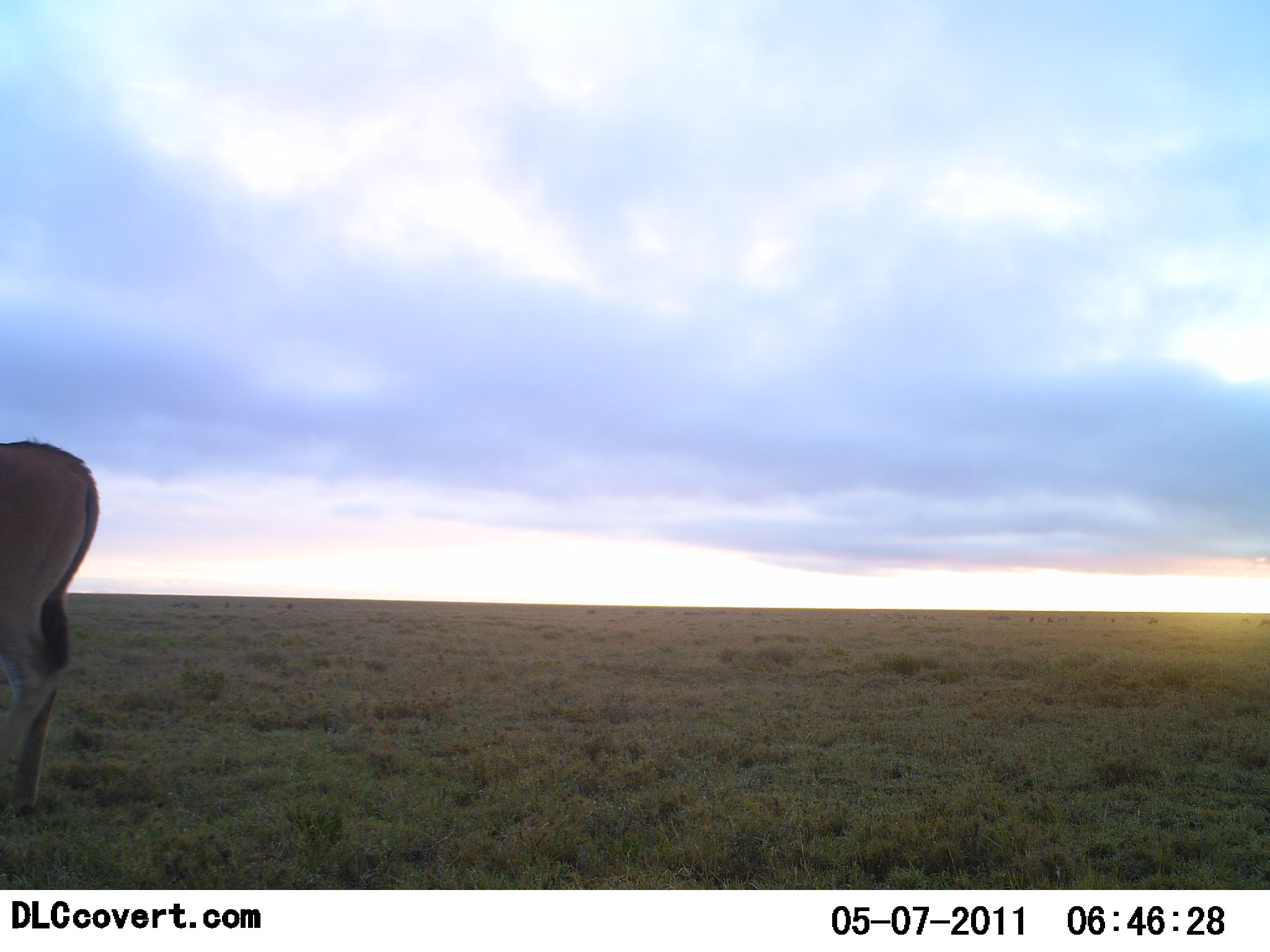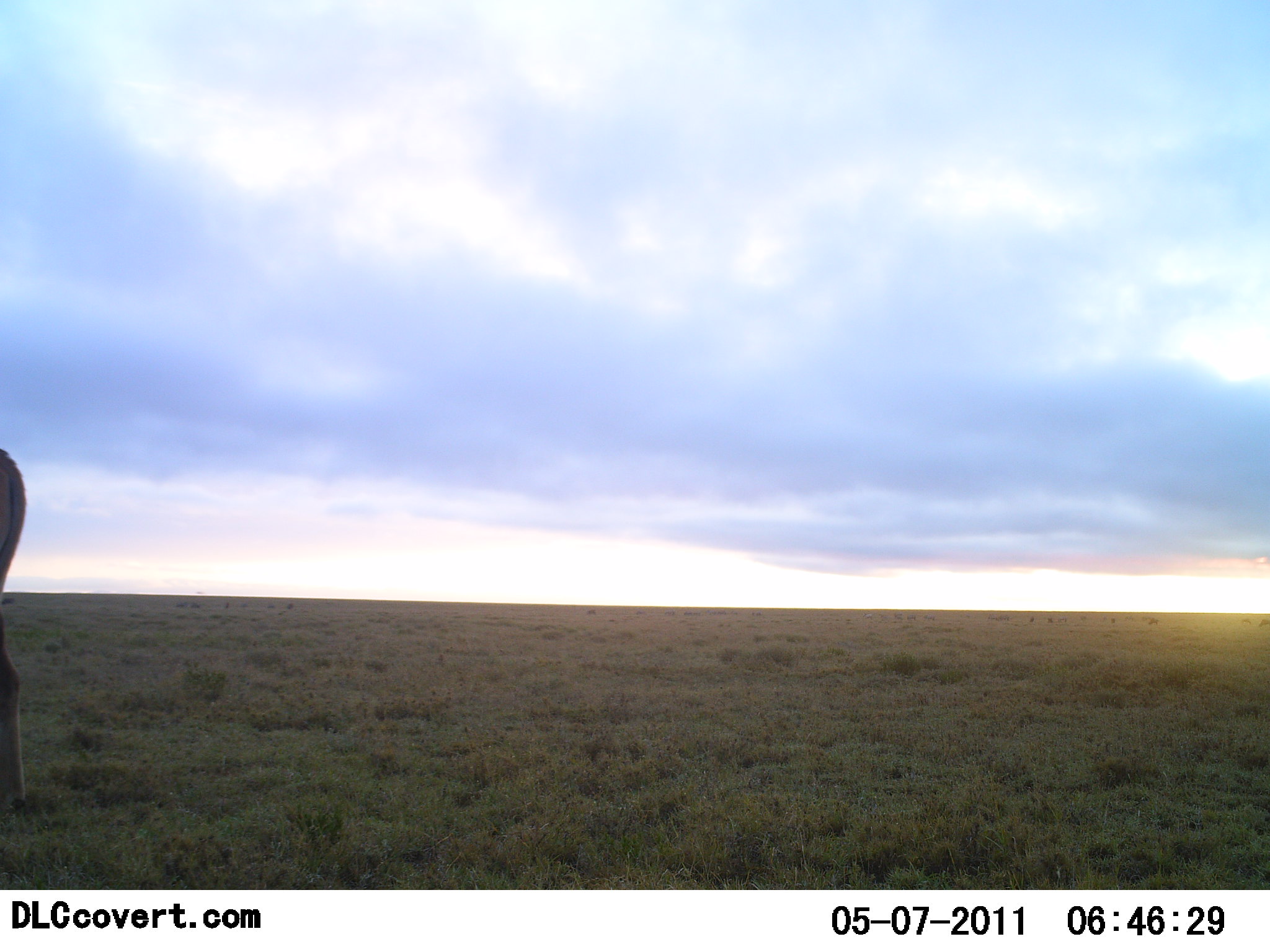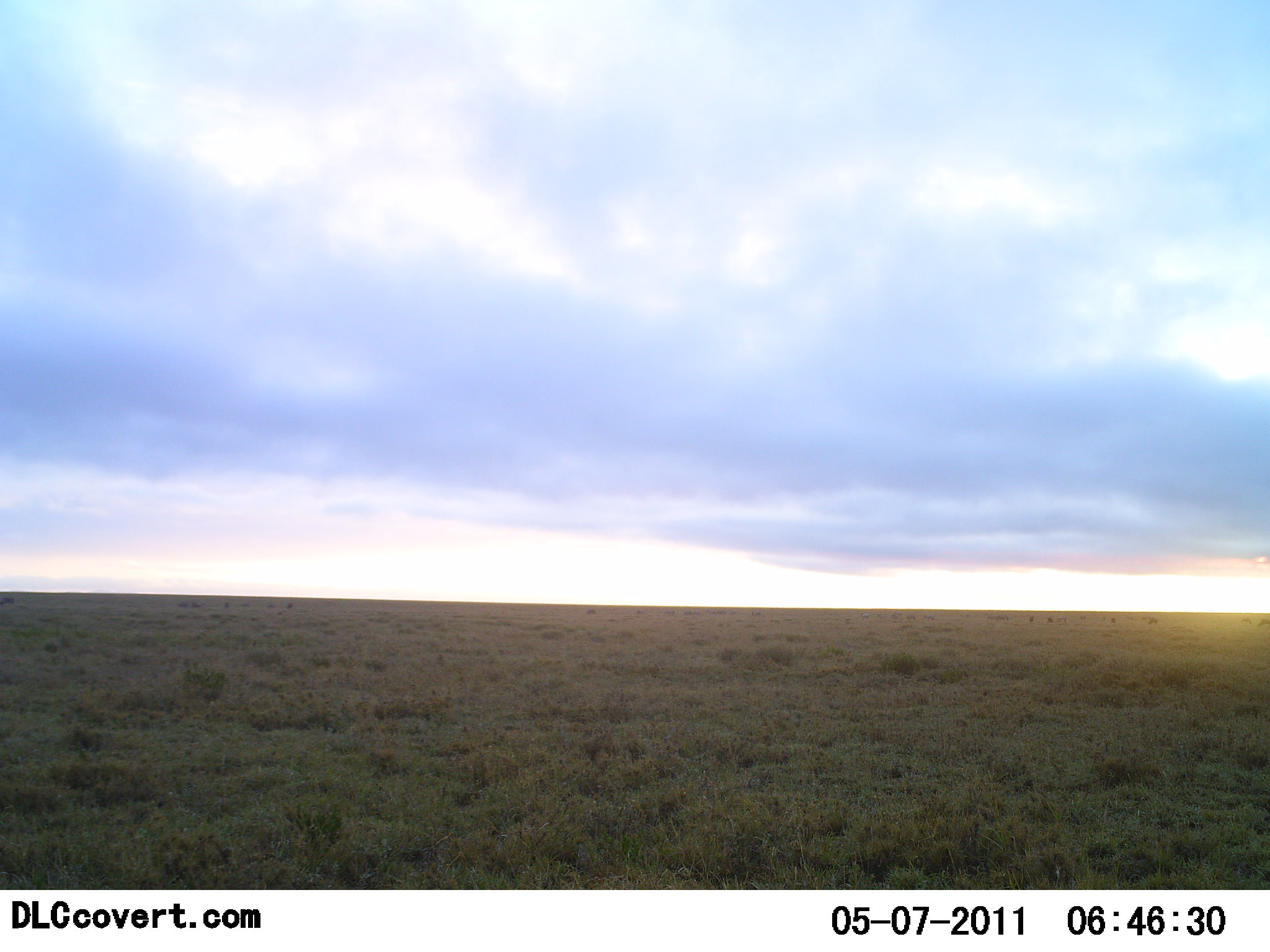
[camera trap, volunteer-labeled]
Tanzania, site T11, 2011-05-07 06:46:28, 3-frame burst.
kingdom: Animalia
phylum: Chordata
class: Mammalia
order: Artiodactyla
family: Bovidae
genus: Tragelaphus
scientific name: Tragelaphus oryx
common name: eland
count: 1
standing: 43%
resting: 0%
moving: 57%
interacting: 0%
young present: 0%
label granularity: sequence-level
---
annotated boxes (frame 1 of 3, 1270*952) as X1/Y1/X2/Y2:
animal: 0/441/100/803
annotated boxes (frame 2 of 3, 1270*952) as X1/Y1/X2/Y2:
animal: 0/449/27/805